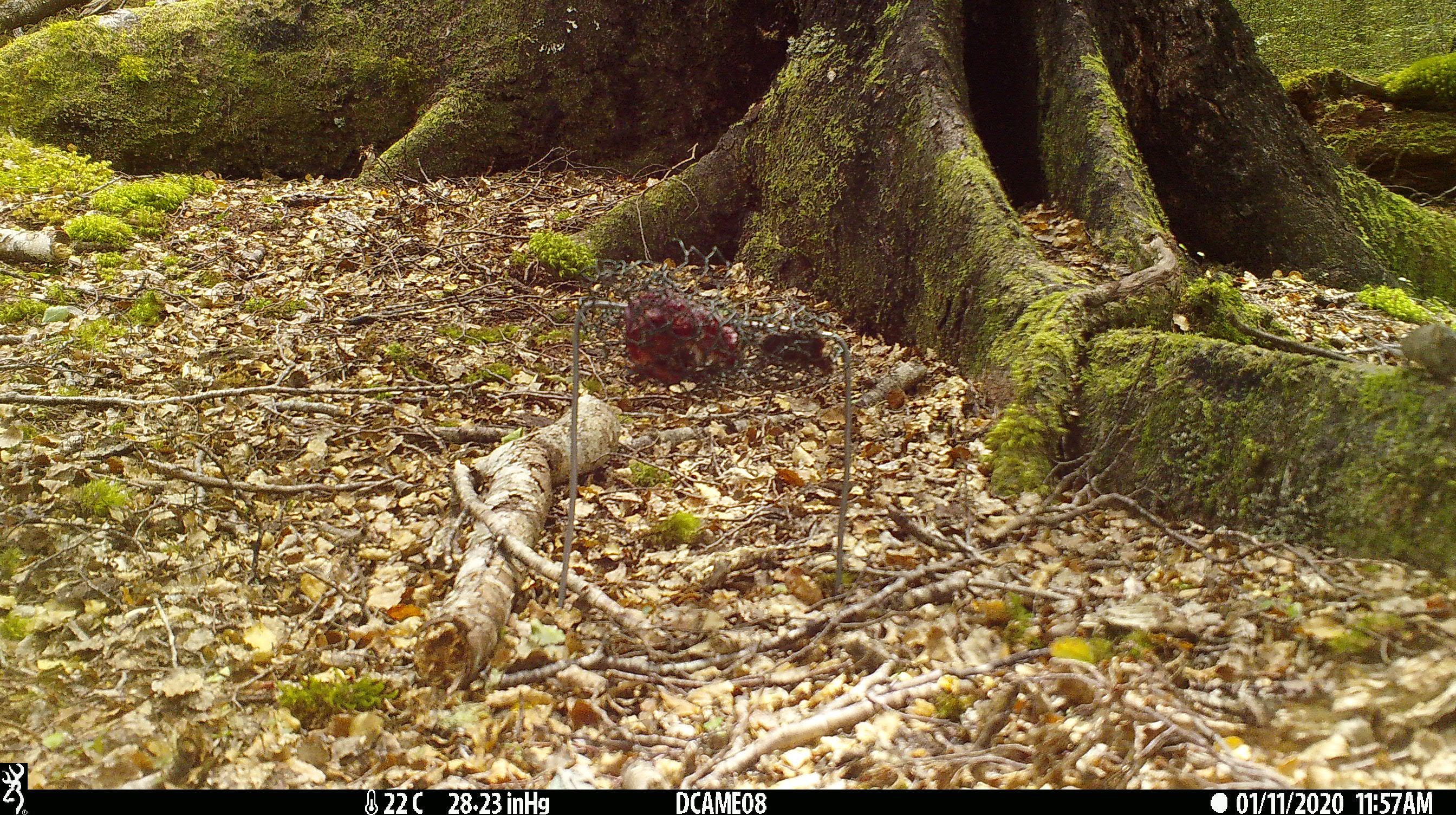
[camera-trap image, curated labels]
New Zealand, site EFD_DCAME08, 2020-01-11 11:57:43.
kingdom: Animalia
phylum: Chordata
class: Mammalia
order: Rodentia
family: Muridae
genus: Mus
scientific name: Mus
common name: mouse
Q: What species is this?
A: Mouse (Mus).